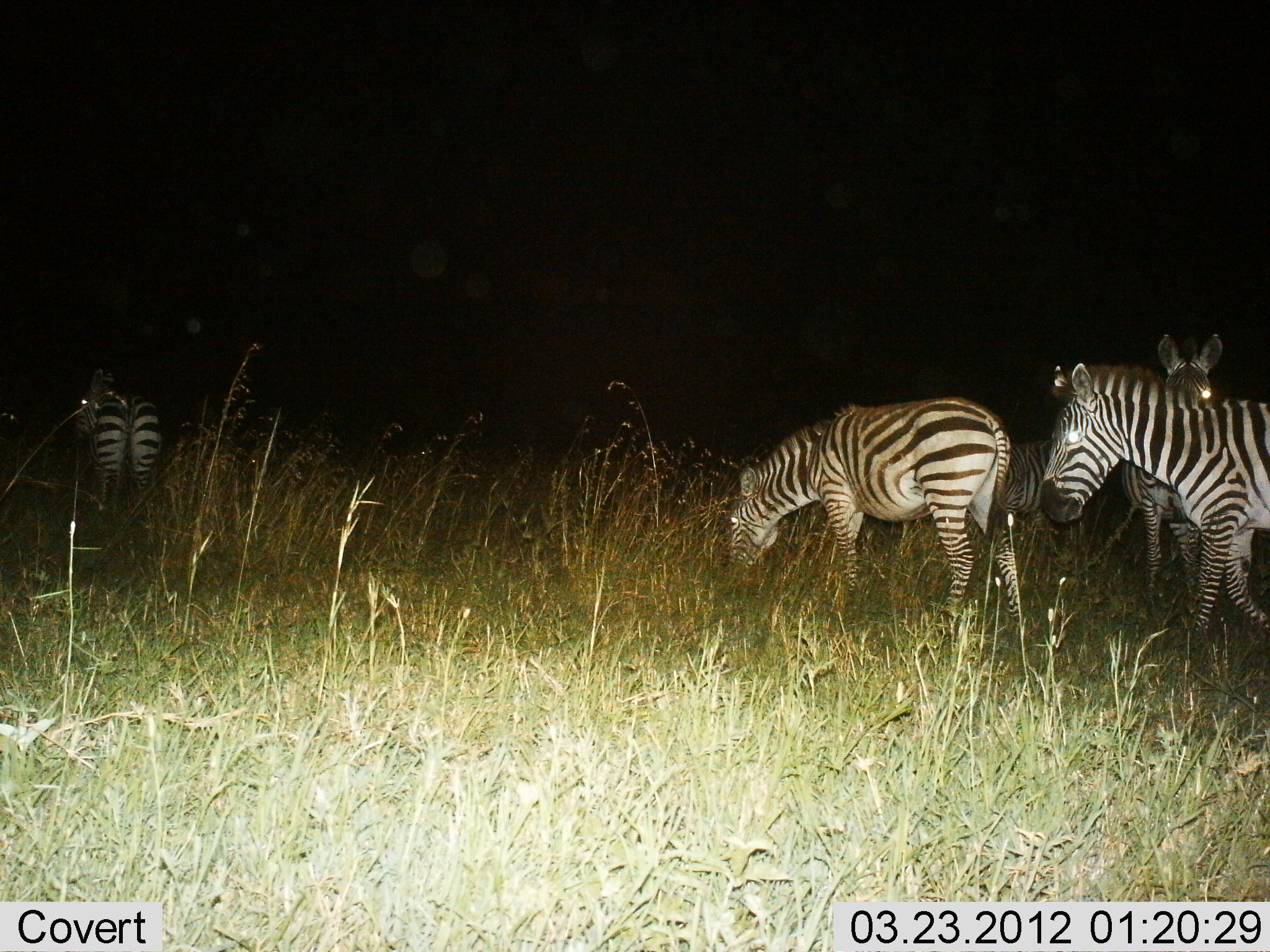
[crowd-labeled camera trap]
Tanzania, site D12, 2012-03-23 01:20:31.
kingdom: Animalia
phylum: Chordata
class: Mammalia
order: Perissodactyla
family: Equidae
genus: Equus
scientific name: Equus quagga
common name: plains zebra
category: zebra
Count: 5.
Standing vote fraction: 63%.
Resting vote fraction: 0%.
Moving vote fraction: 56%.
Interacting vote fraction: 4%.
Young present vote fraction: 4%.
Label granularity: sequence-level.